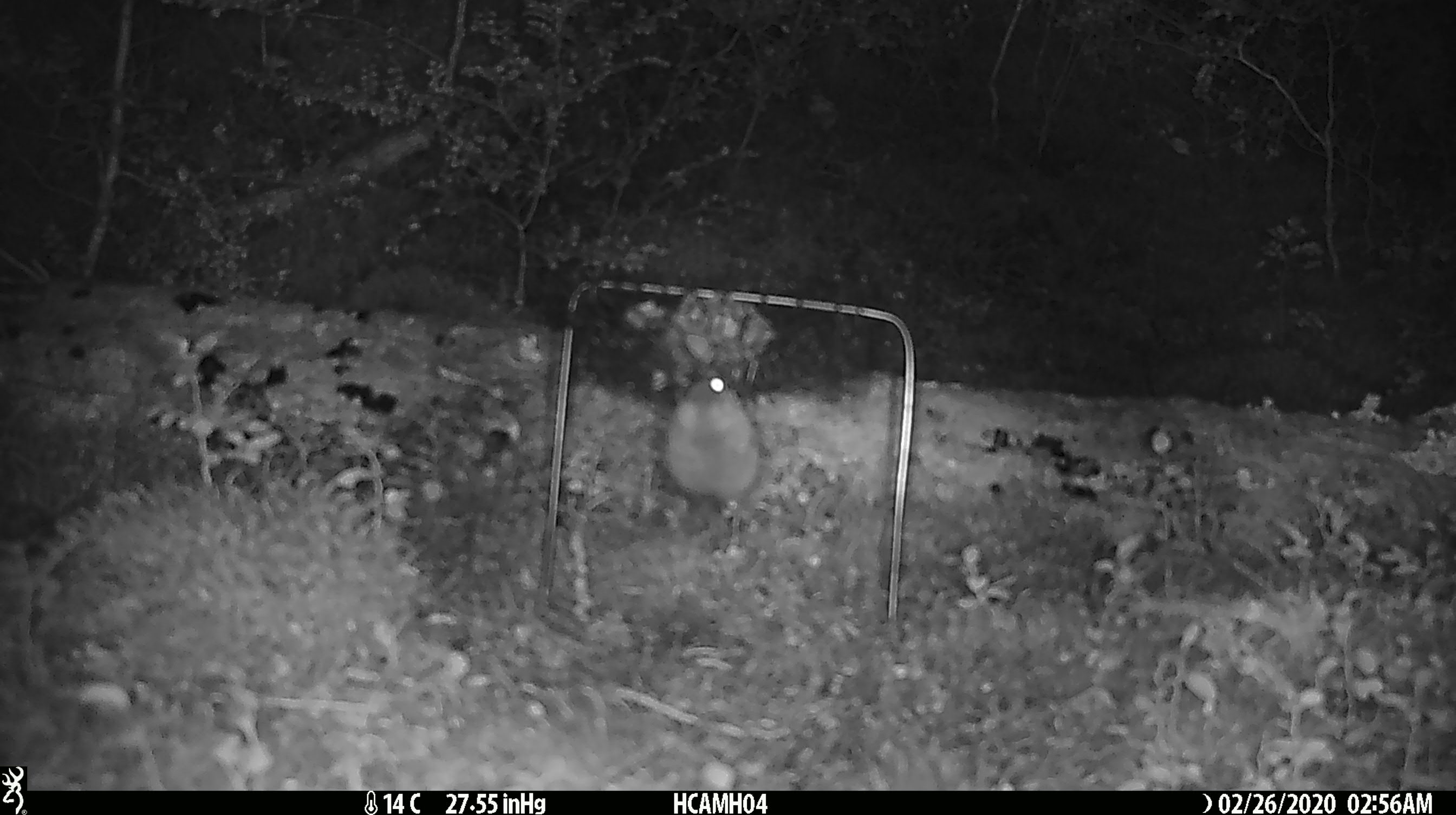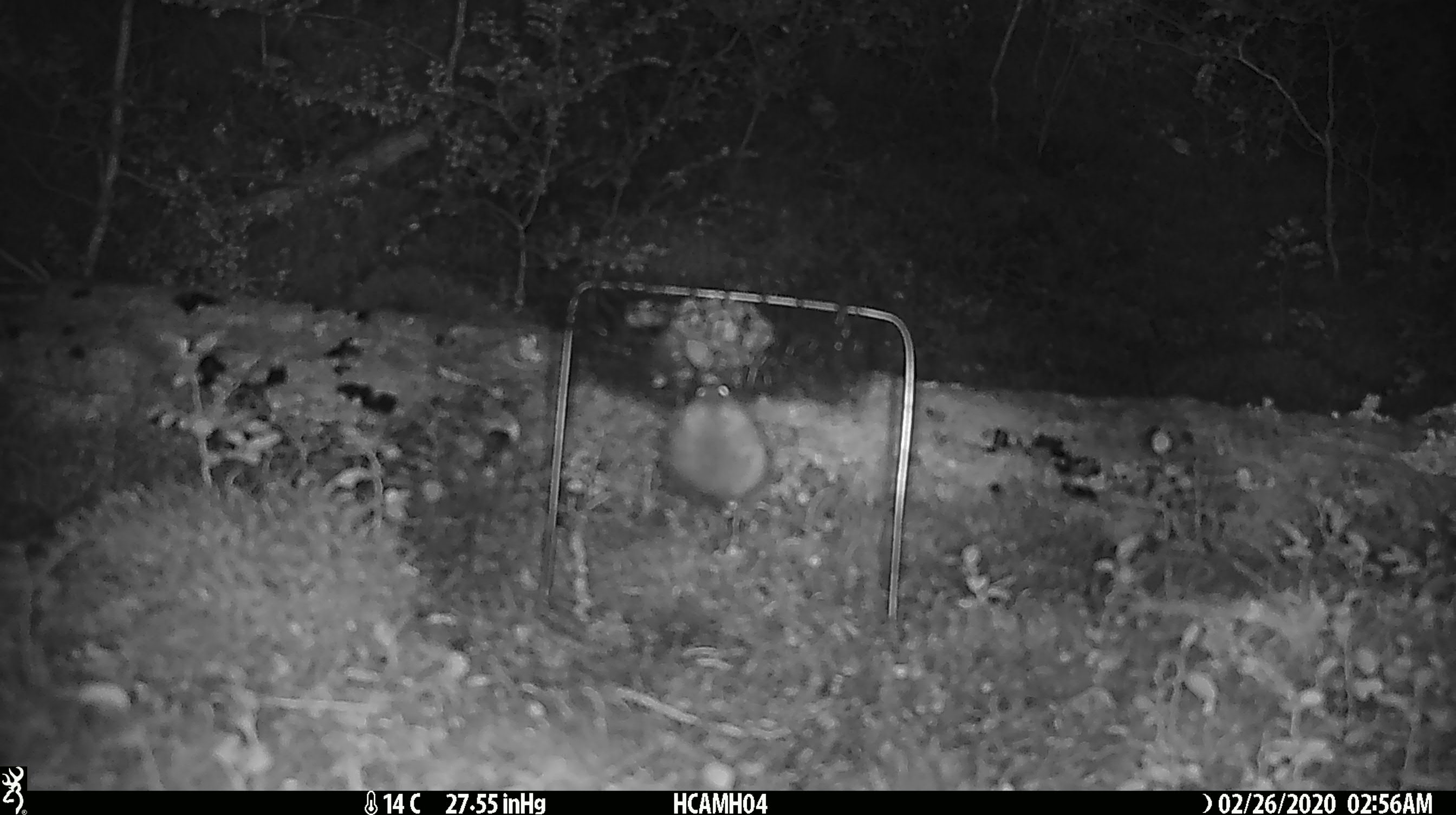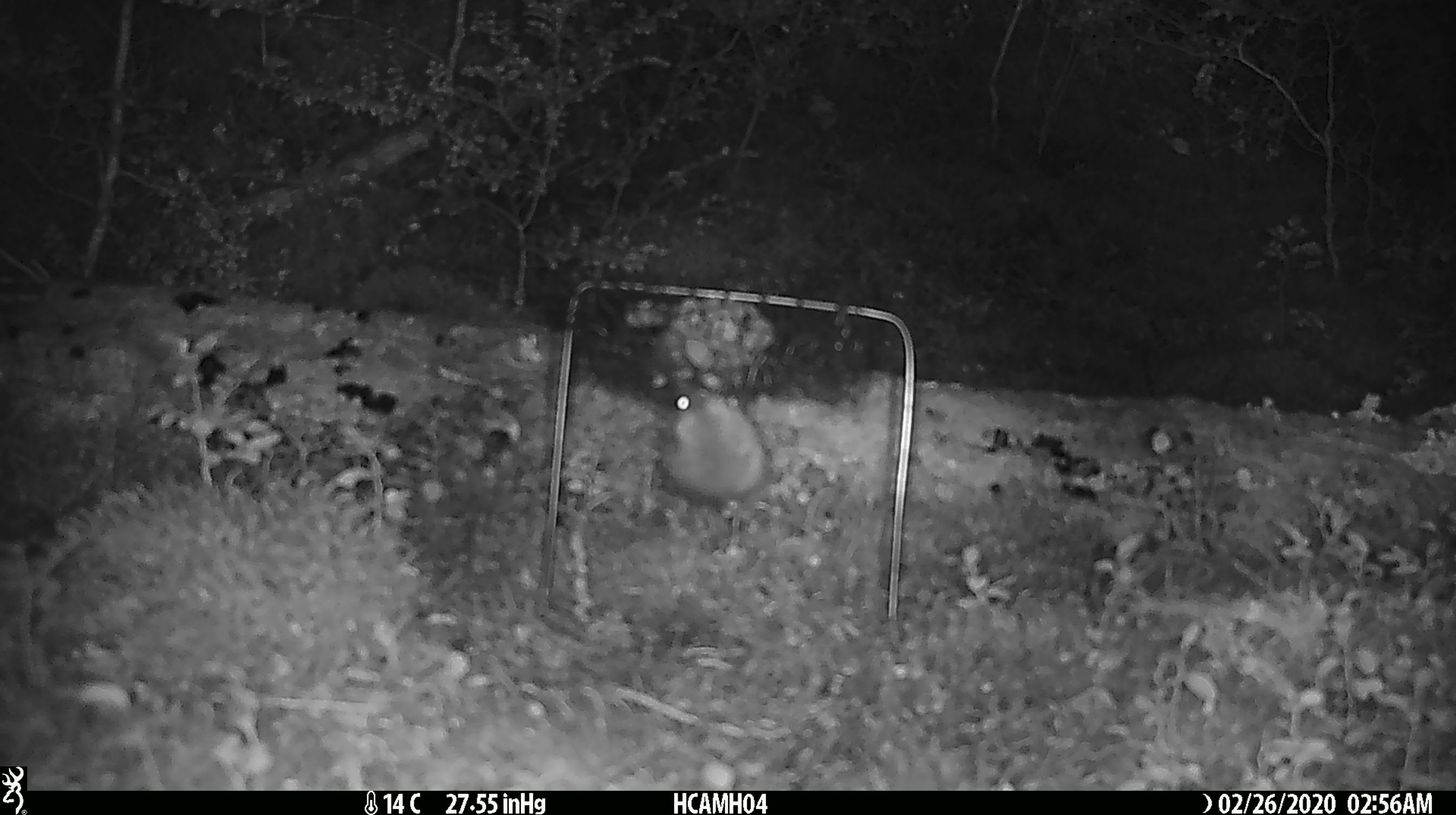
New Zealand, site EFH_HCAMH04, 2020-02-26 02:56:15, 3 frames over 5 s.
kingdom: Animalia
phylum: Chordata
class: Mammalia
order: Rodentia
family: Muridae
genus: Mus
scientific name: Mus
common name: mouse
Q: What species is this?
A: Mouse (Mus).